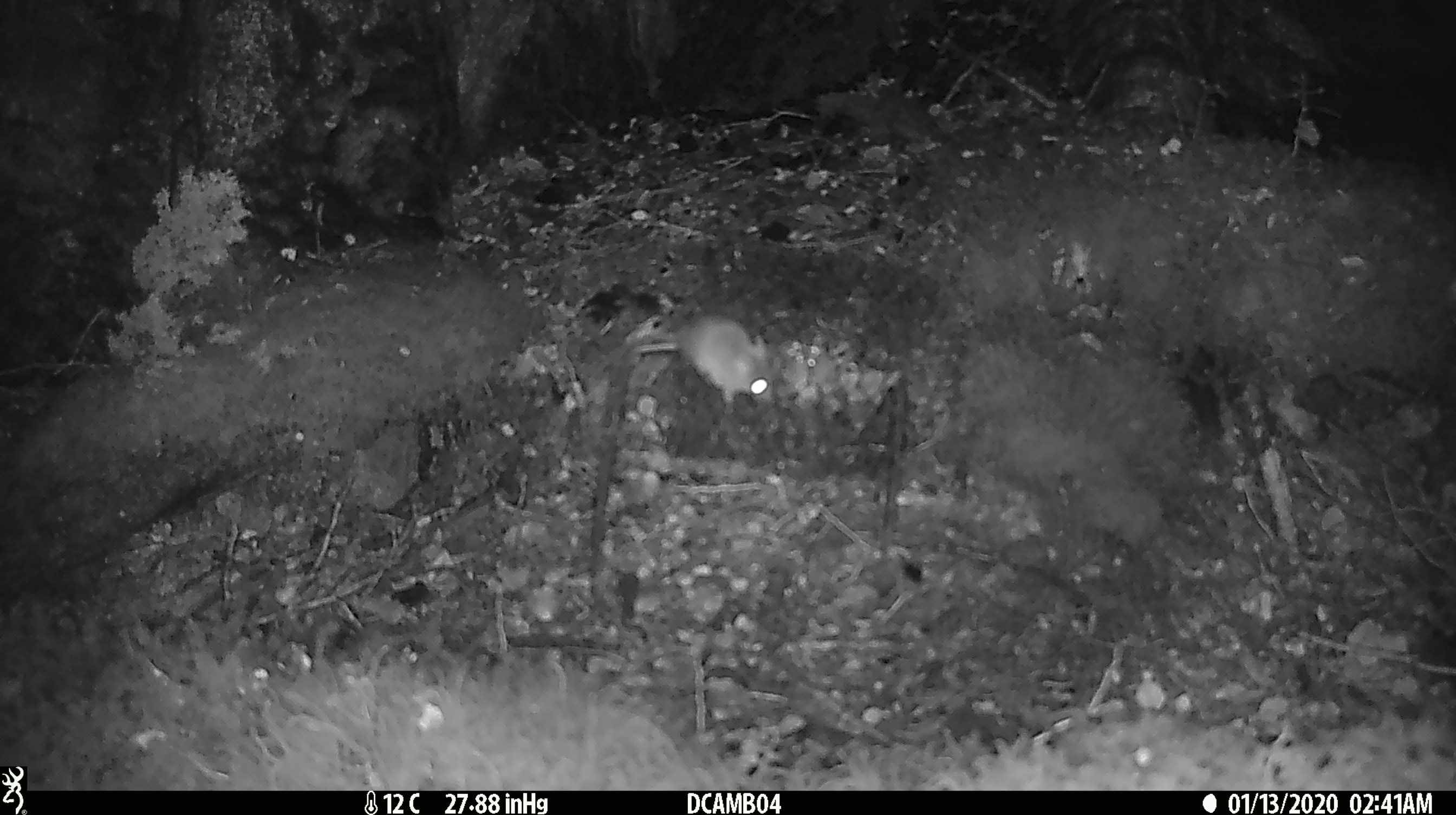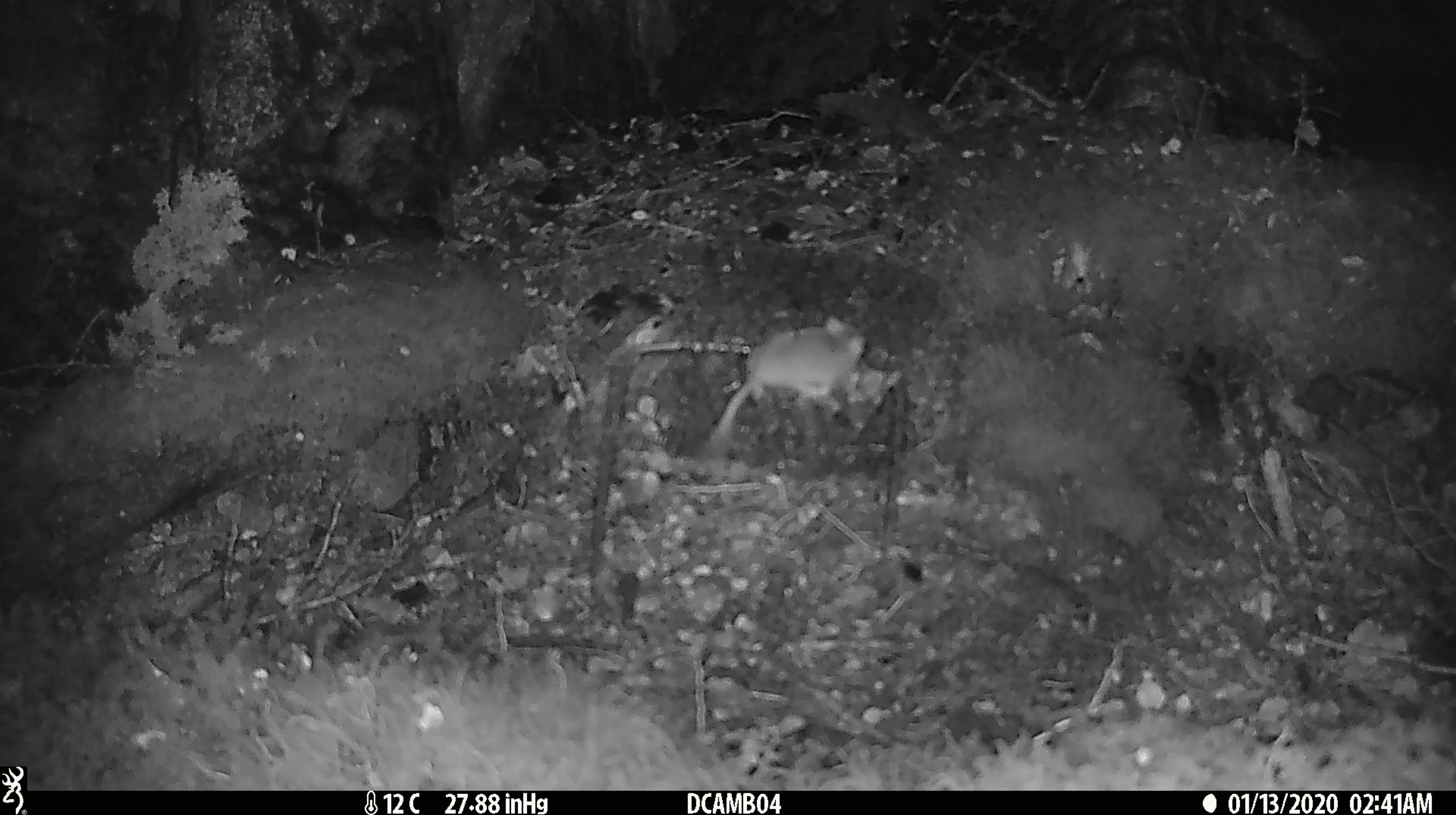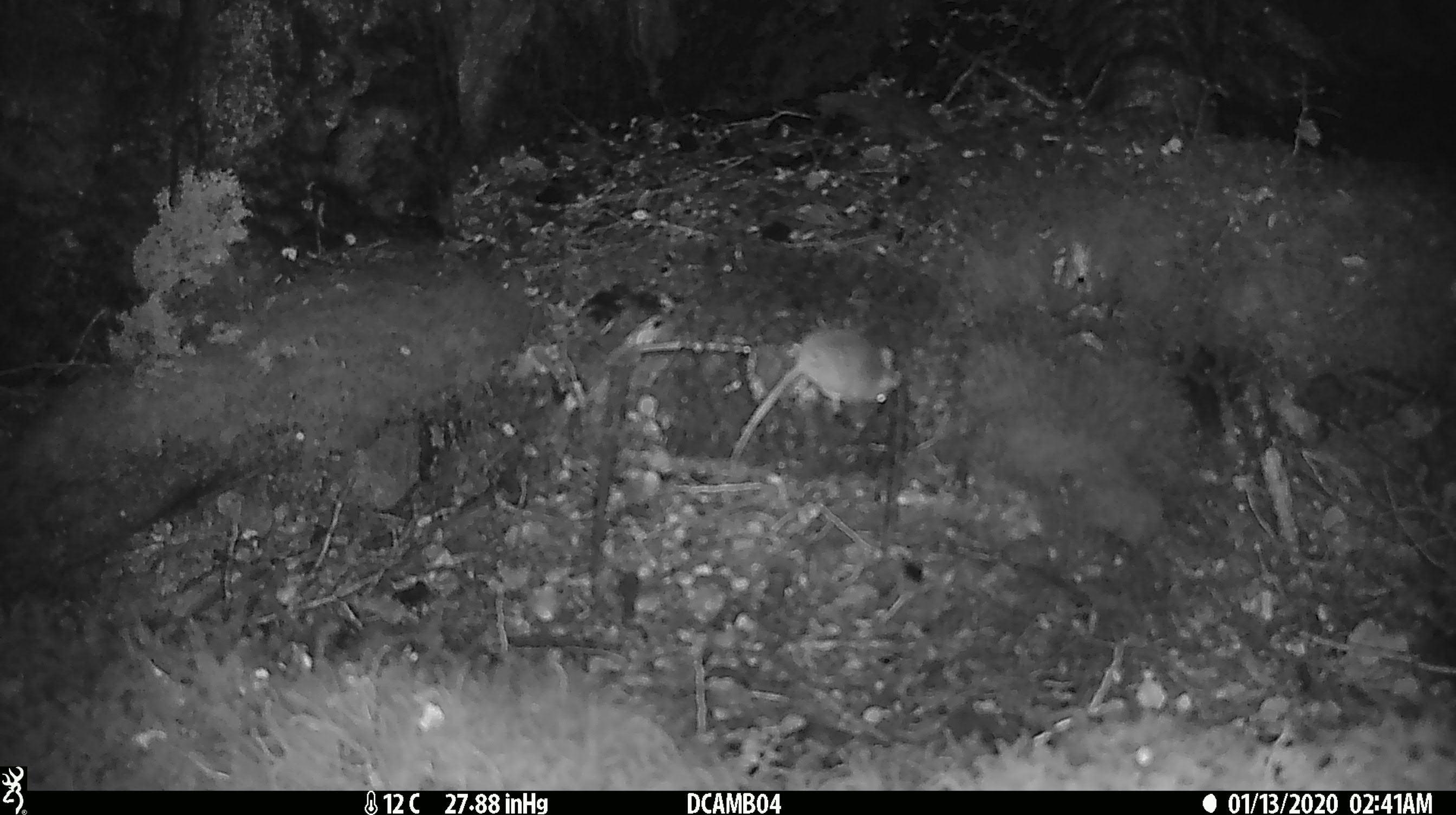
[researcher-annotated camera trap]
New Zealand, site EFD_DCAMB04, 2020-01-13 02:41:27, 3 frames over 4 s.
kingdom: Animalia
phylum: Chordata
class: Mammalia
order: Rodentia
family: Muridae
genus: Mus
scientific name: Mus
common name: mouse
Mouse (Mus).